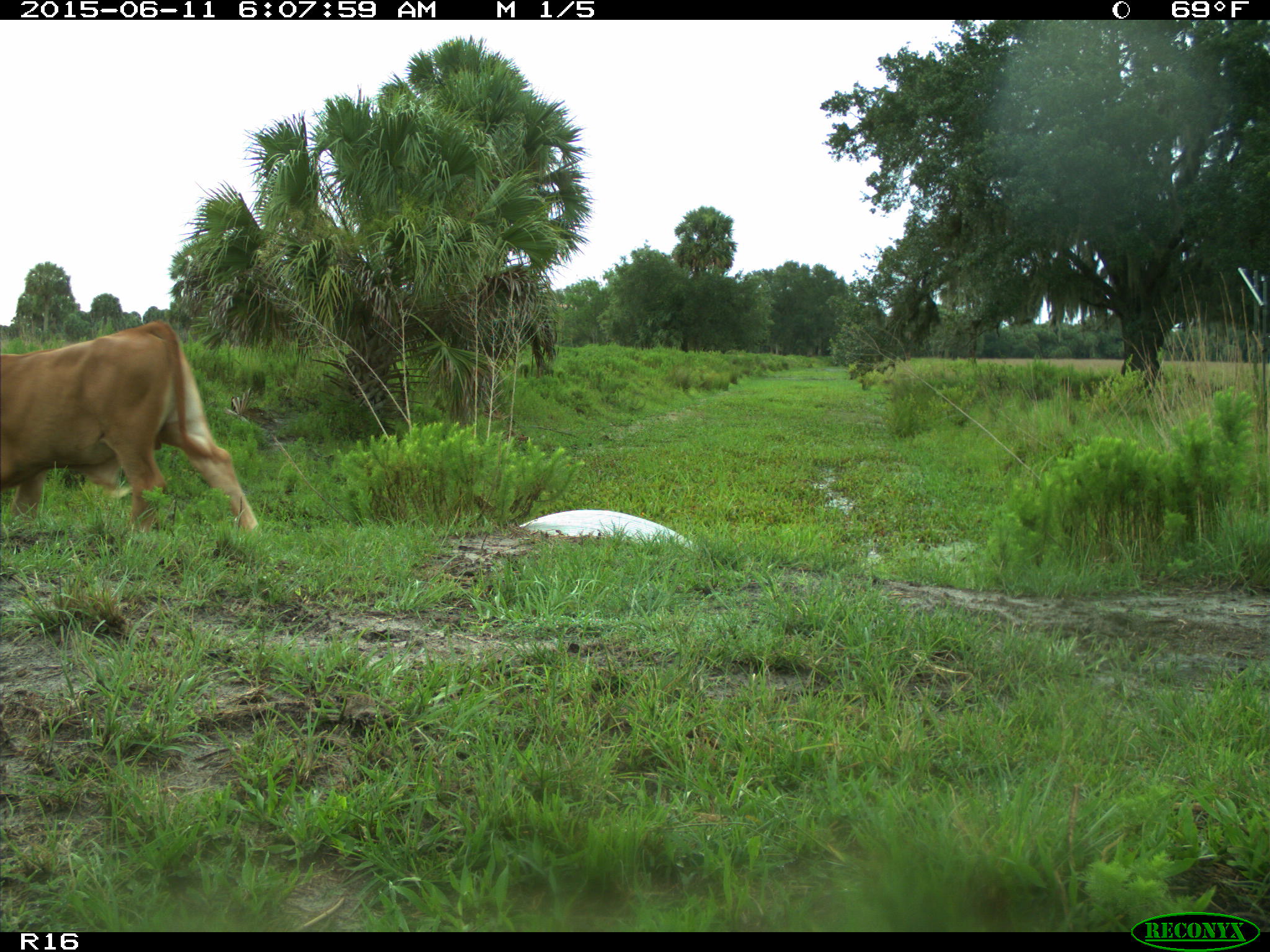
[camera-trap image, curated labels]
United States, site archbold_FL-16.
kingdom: Animalia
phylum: Chordata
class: Mammalia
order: Artiodactyla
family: Bovidae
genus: Bos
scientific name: Bos taurus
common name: domestic cow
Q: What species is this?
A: Bos taurus (domestic cow).